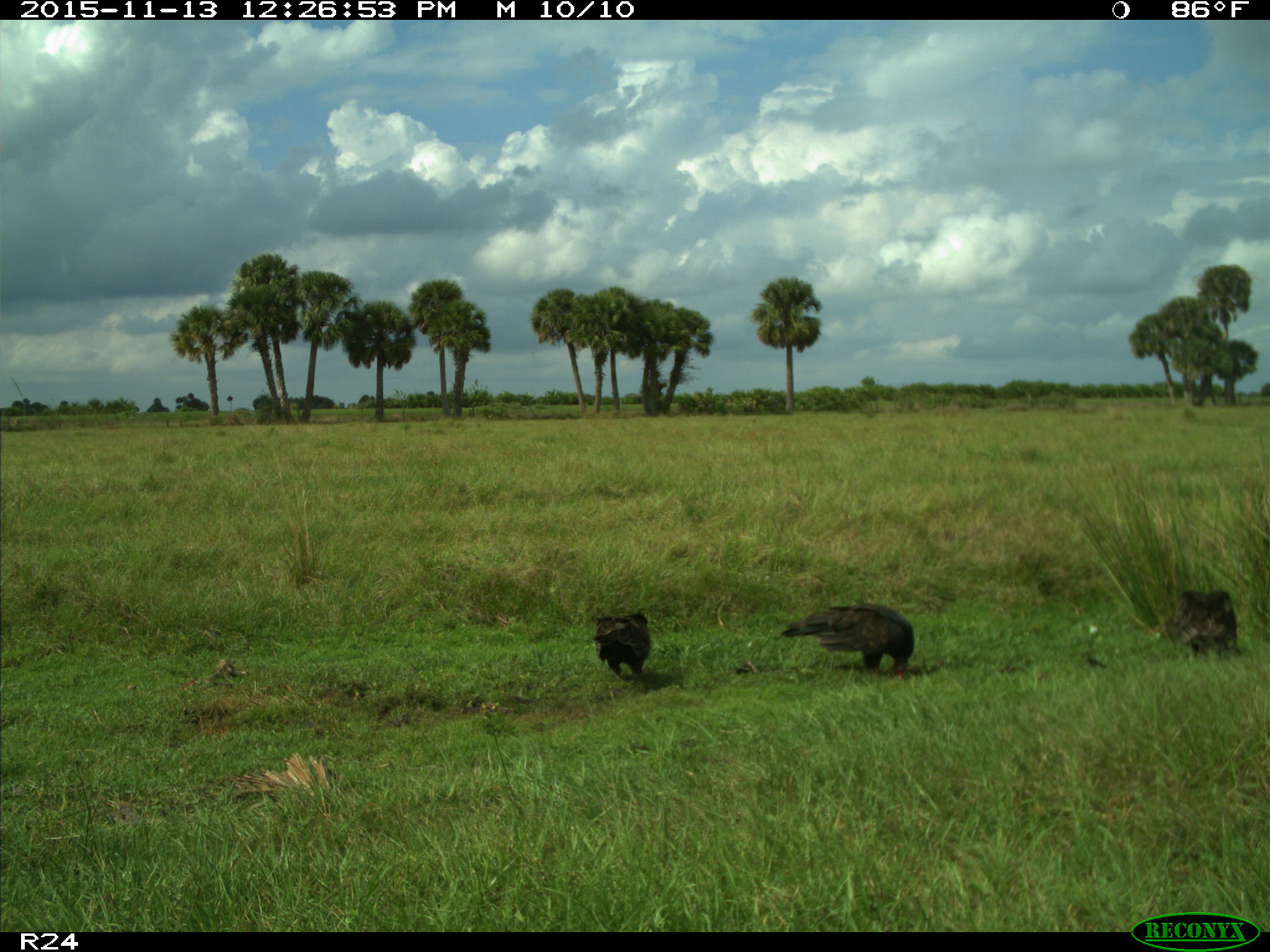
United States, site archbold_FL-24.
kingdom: Animalia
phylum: Chordata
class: Aves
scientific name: Aves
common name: birds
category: unidentified bird